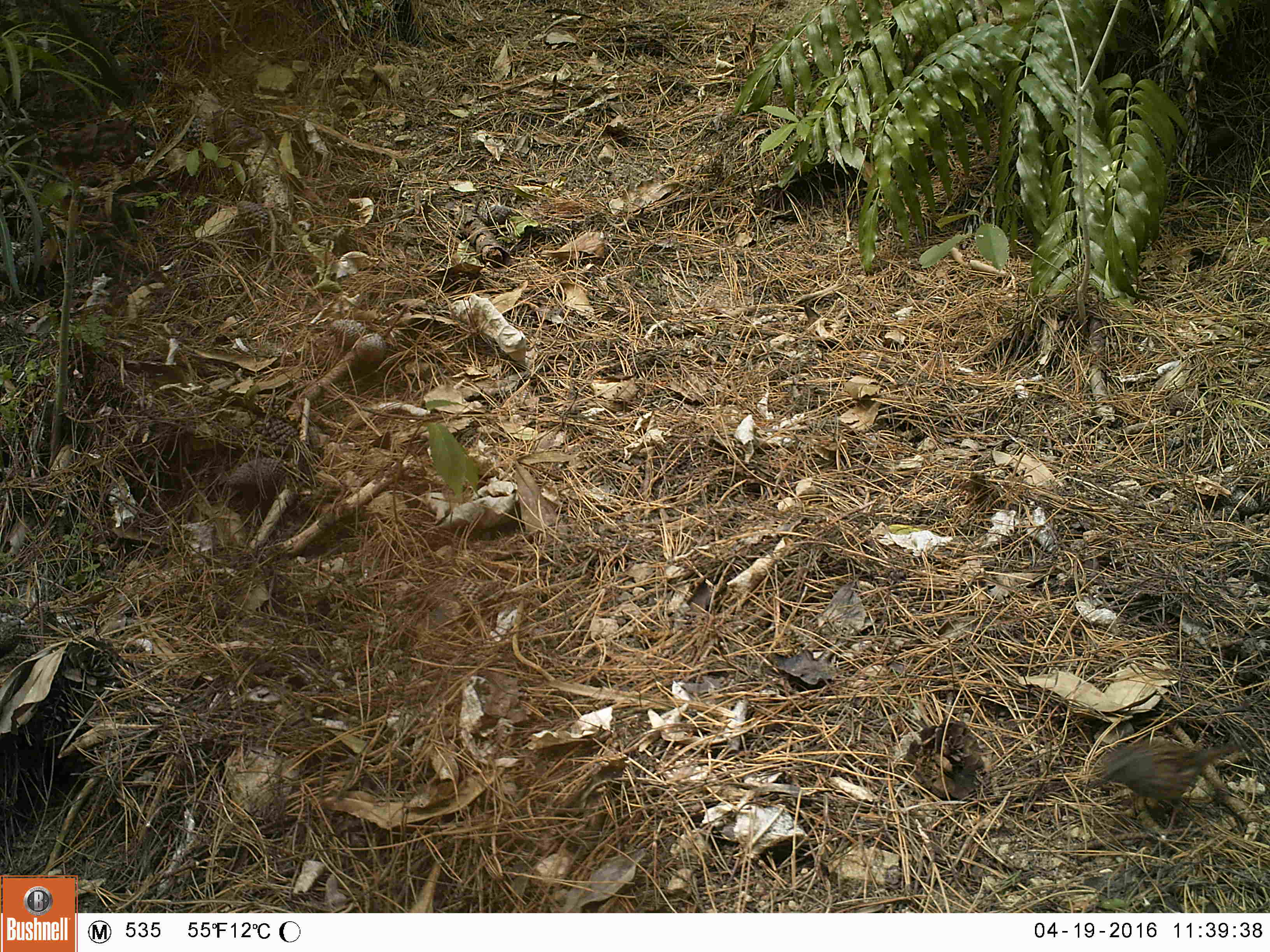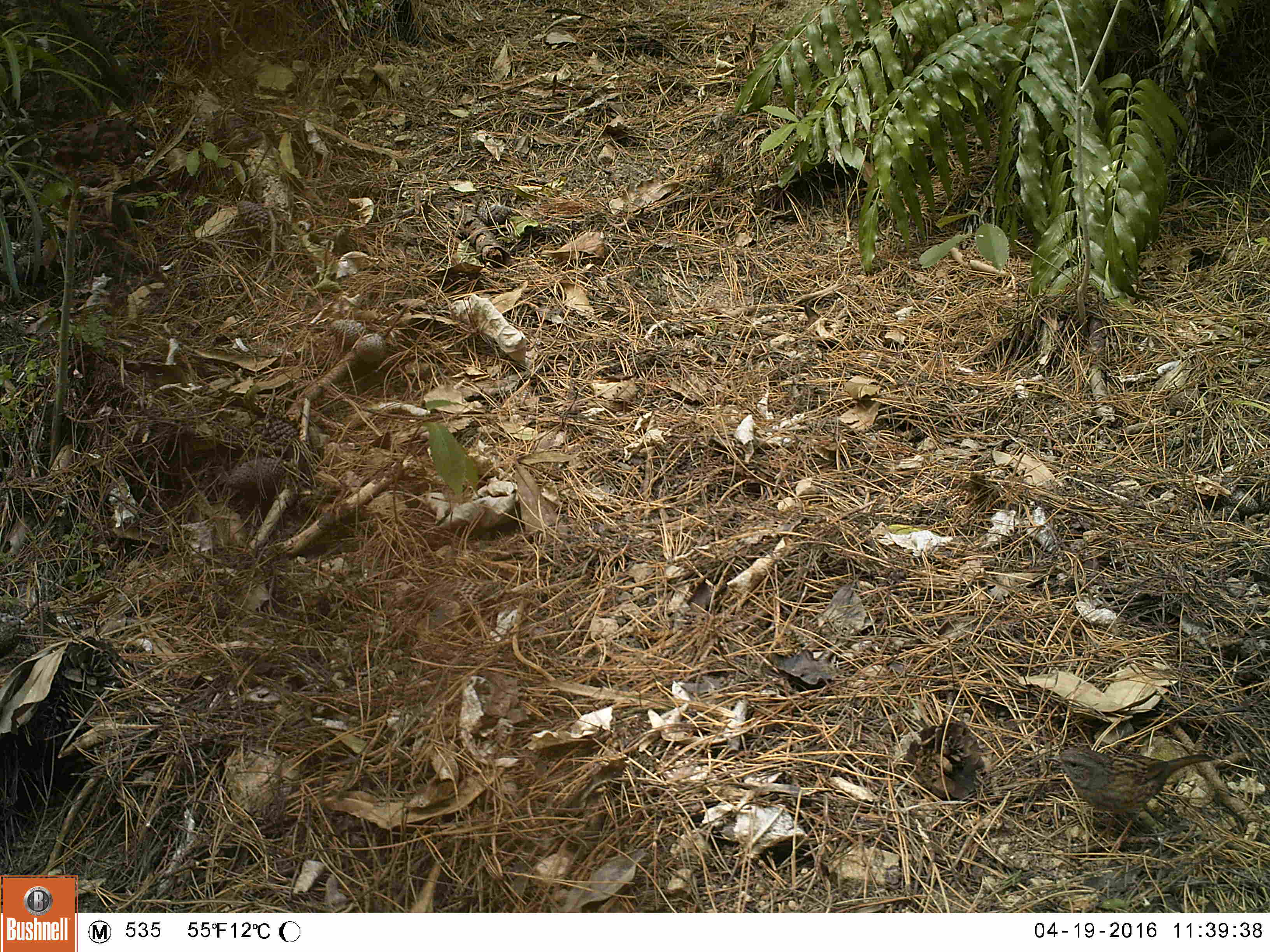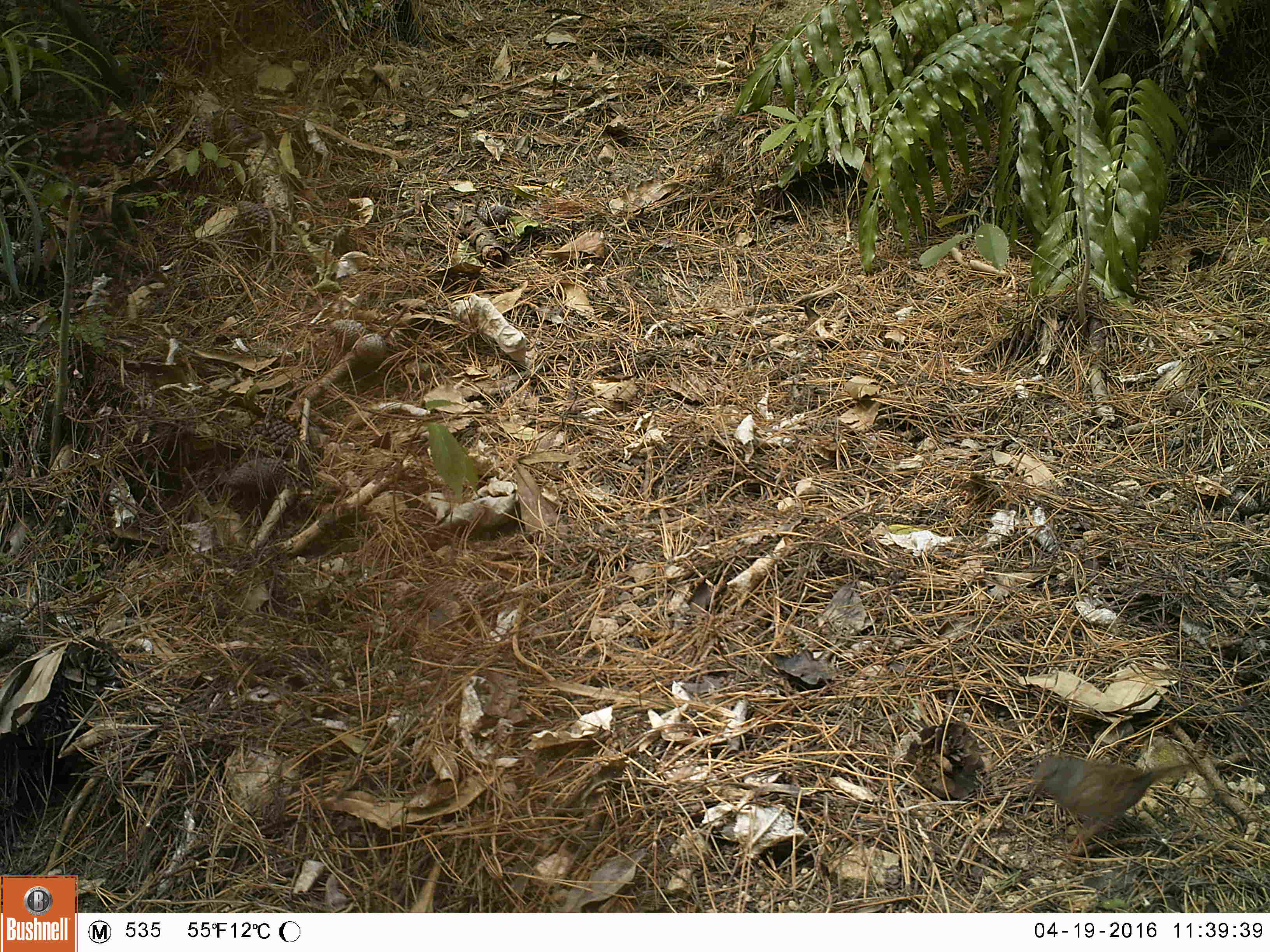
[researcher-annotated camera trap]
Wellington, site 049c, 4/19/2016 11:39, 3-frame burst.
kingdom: Animalia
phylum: Chordata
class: Aves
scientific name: Aves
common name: bird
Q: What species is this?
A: Bird (Aves).